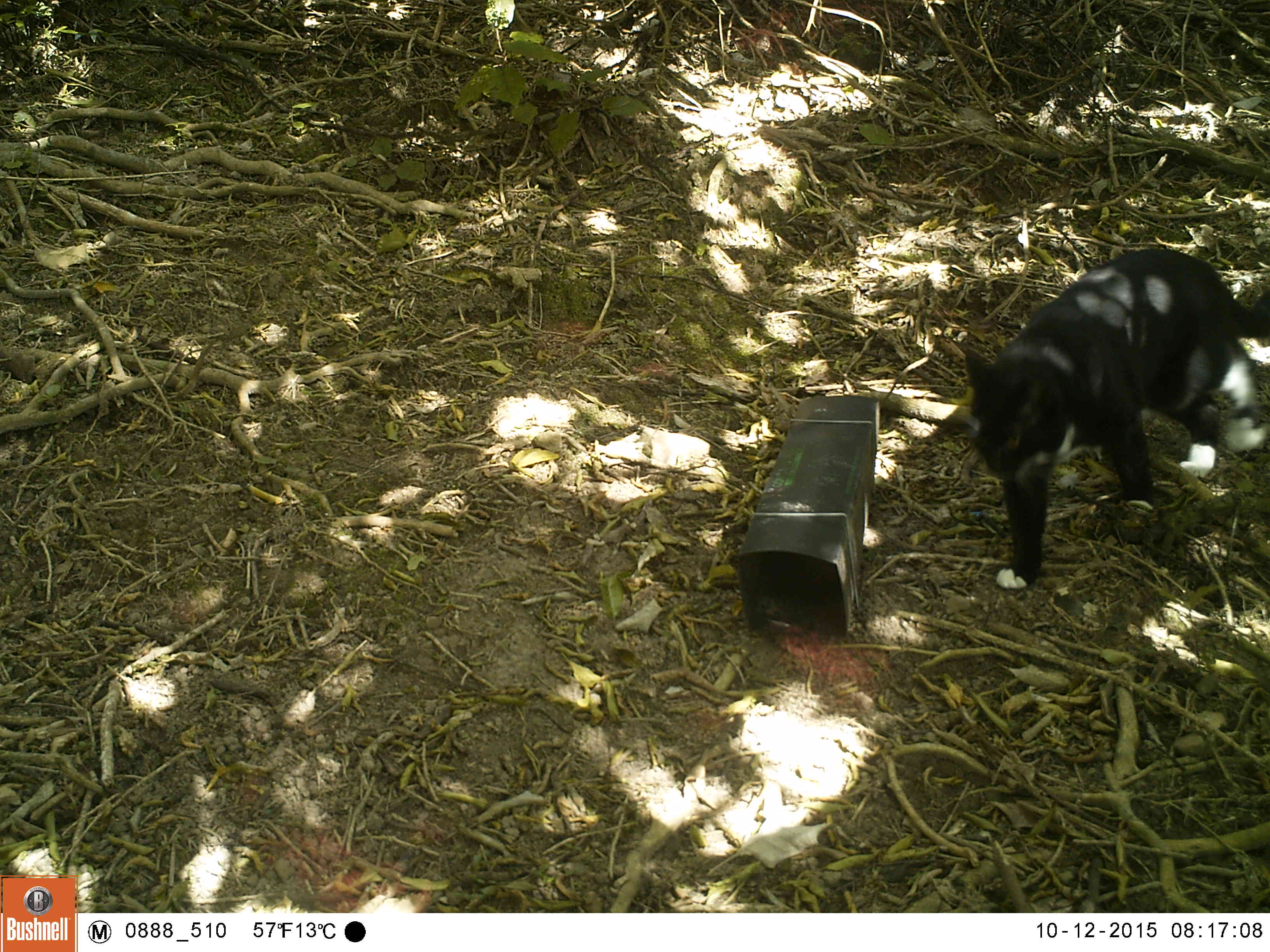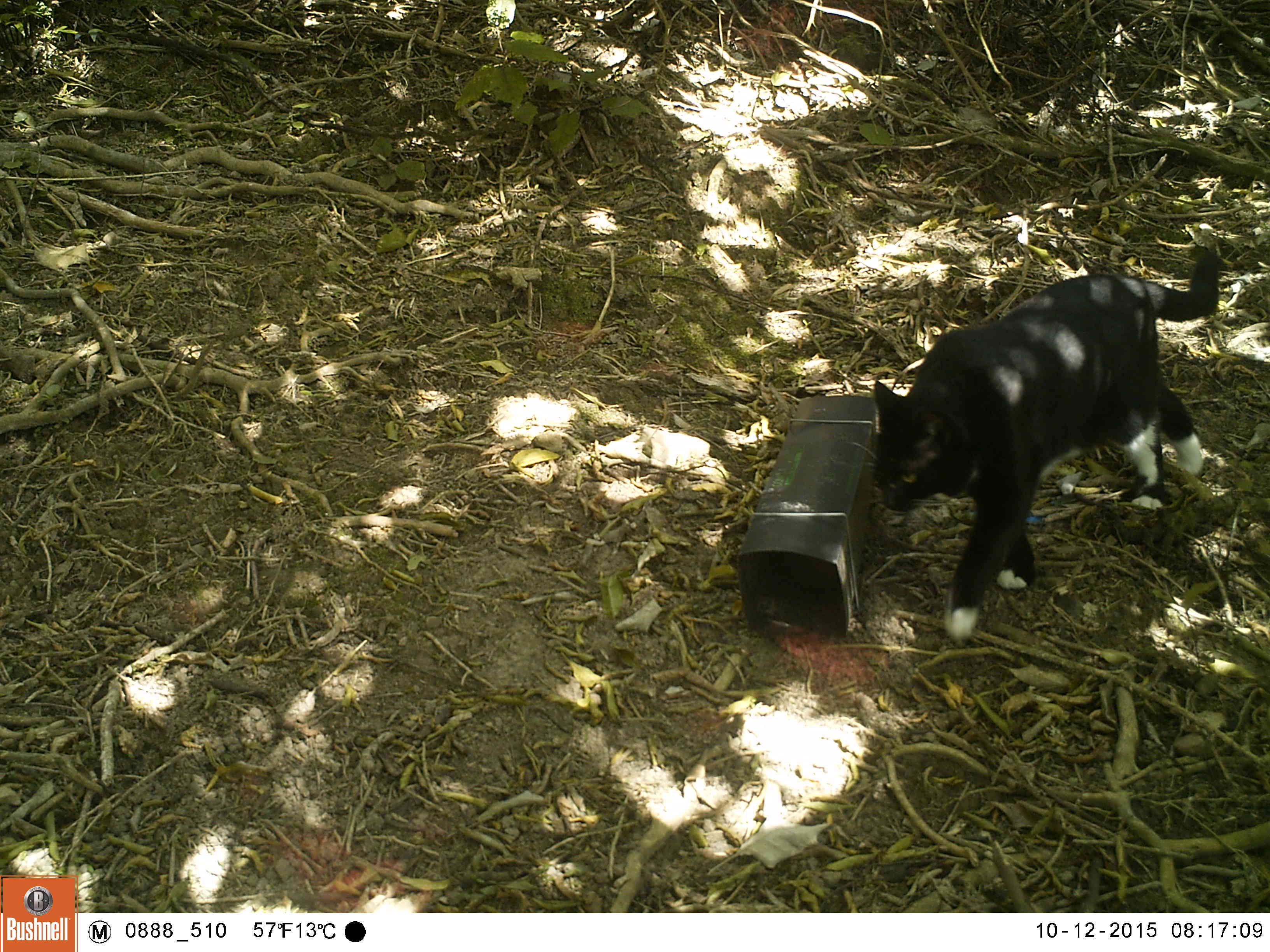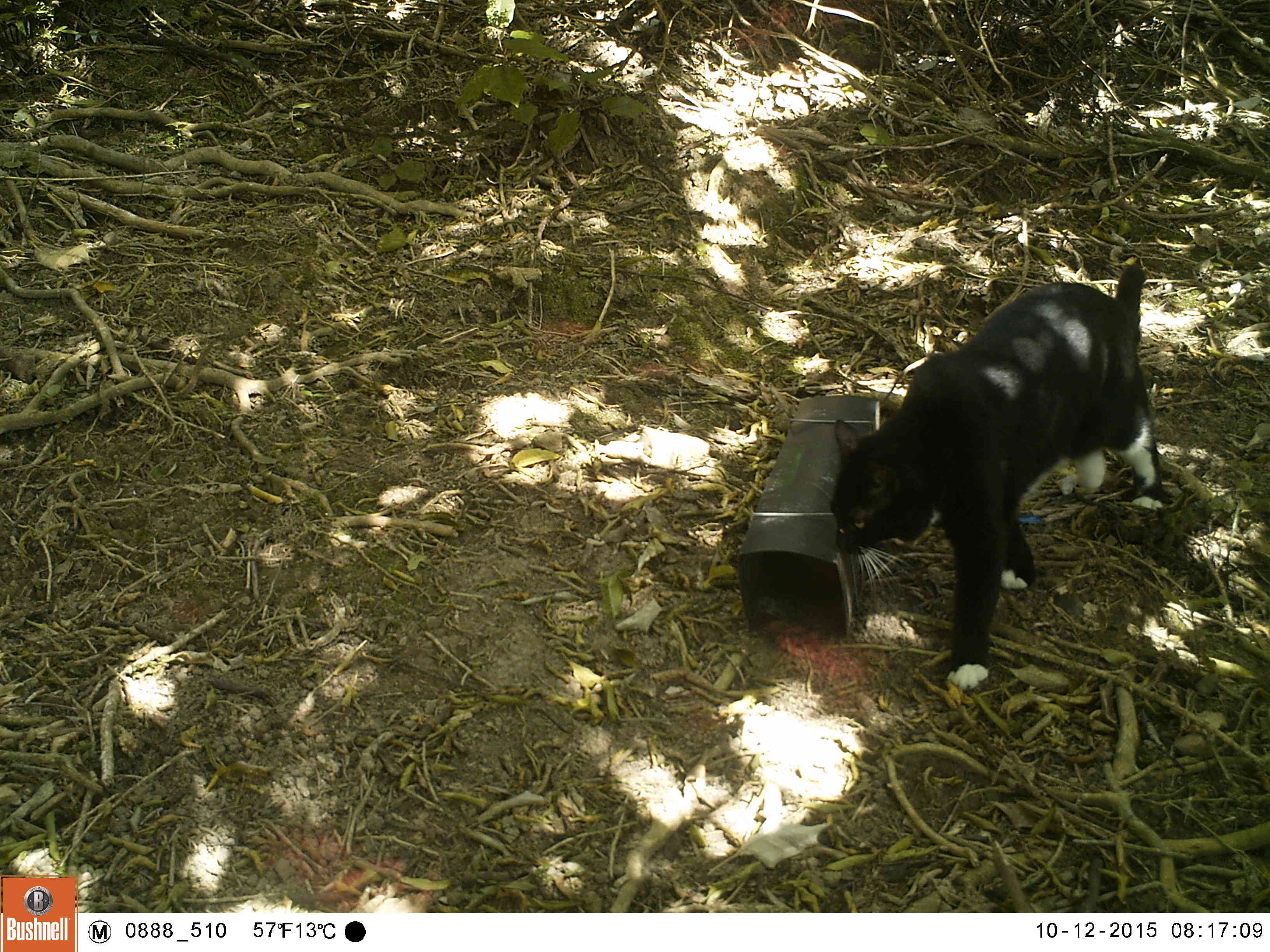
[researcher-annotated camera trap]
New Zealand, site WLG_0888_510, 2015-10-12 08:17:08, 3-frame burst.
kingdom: Animalia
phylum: Chordata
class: Mammalia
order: Carnivora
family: Felidae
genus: Felis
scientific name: Felis catus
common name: domestic cat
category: cat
Cat (domestic cat) (Felis catus).